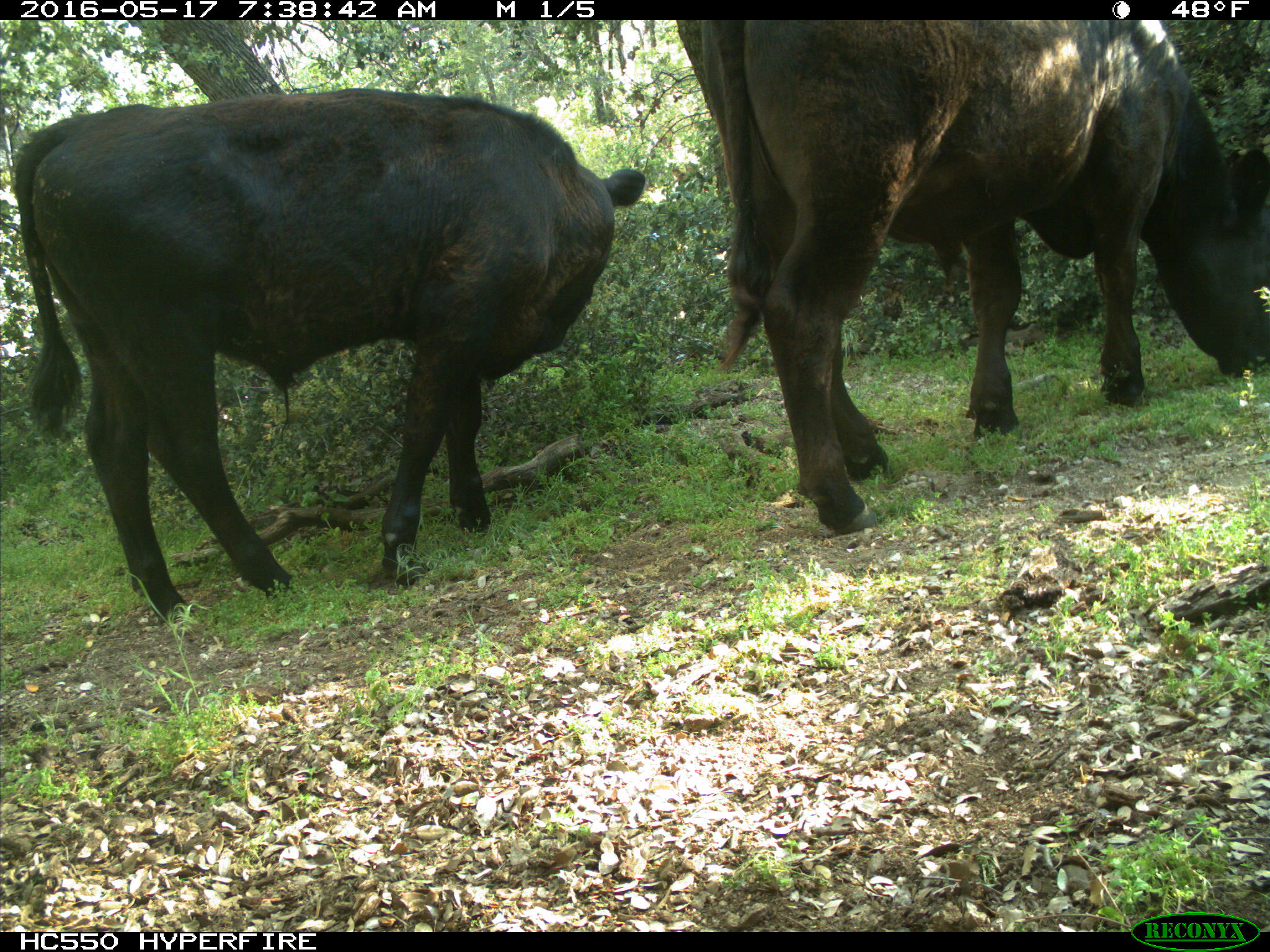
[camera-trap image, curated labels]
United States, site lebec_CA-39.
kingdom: Animalia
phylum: Chordata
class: Mammalia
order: Artiodactyla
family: Bovidae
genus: Bos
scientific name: Bos taurus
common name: domestic cow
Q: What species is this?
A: Bos taurus (domestic cow).